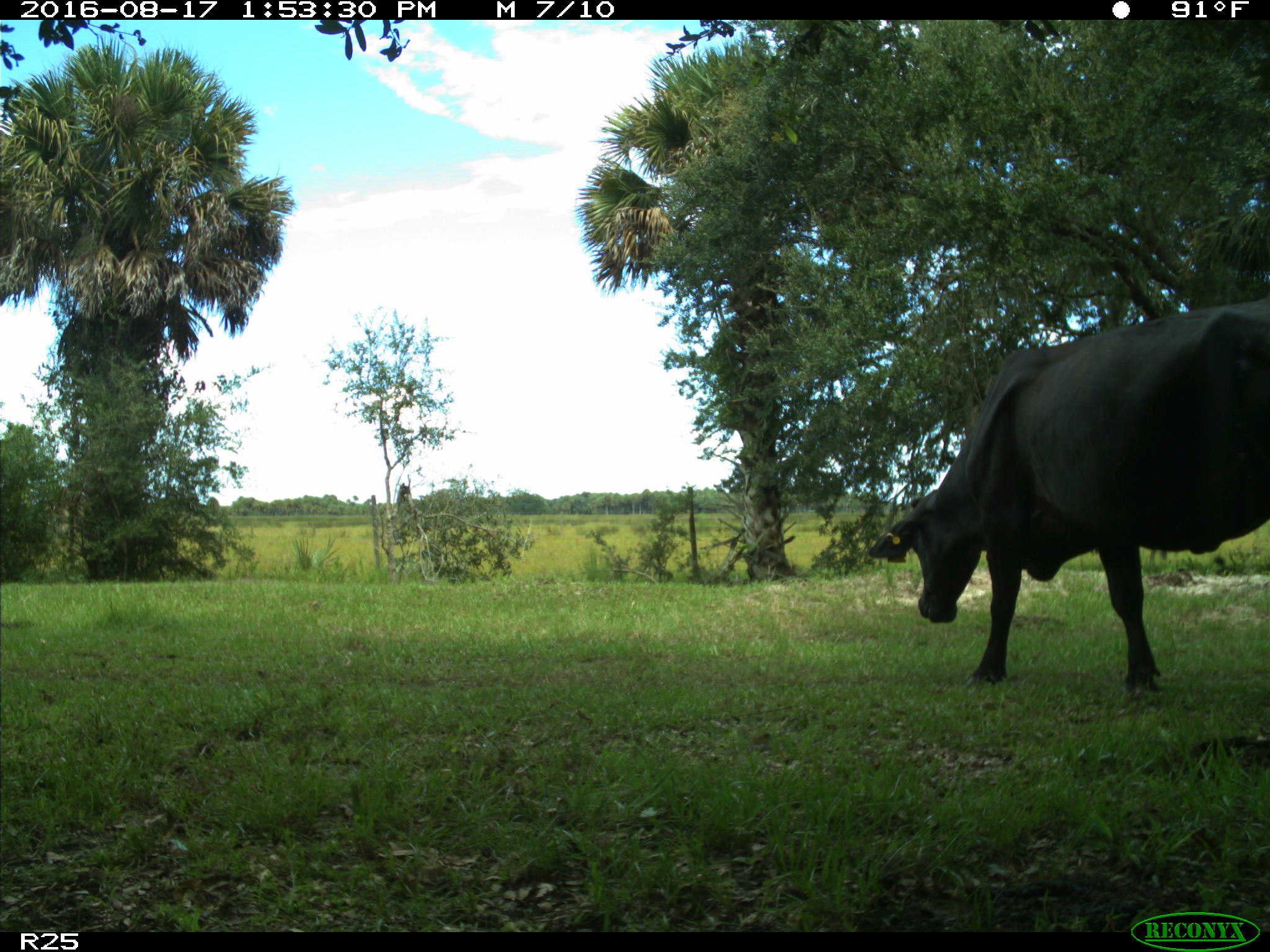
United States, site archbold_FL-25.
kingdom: Animalia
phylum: Chordata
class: Mammalia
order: Artiodactyla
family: Bovidae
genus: Bos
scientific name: Bos taurus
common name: domestic cow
Bos taurus (domestic cow).